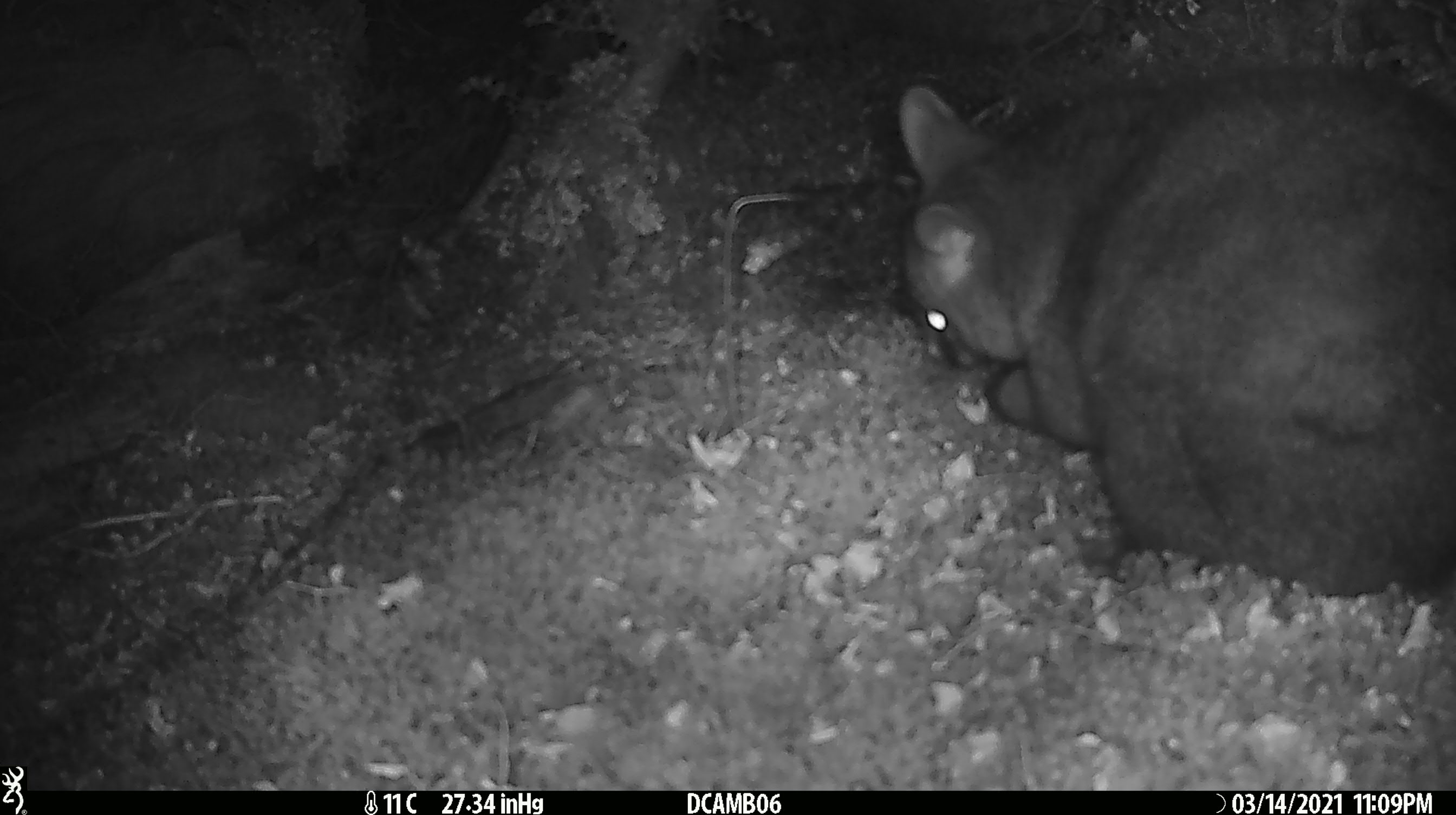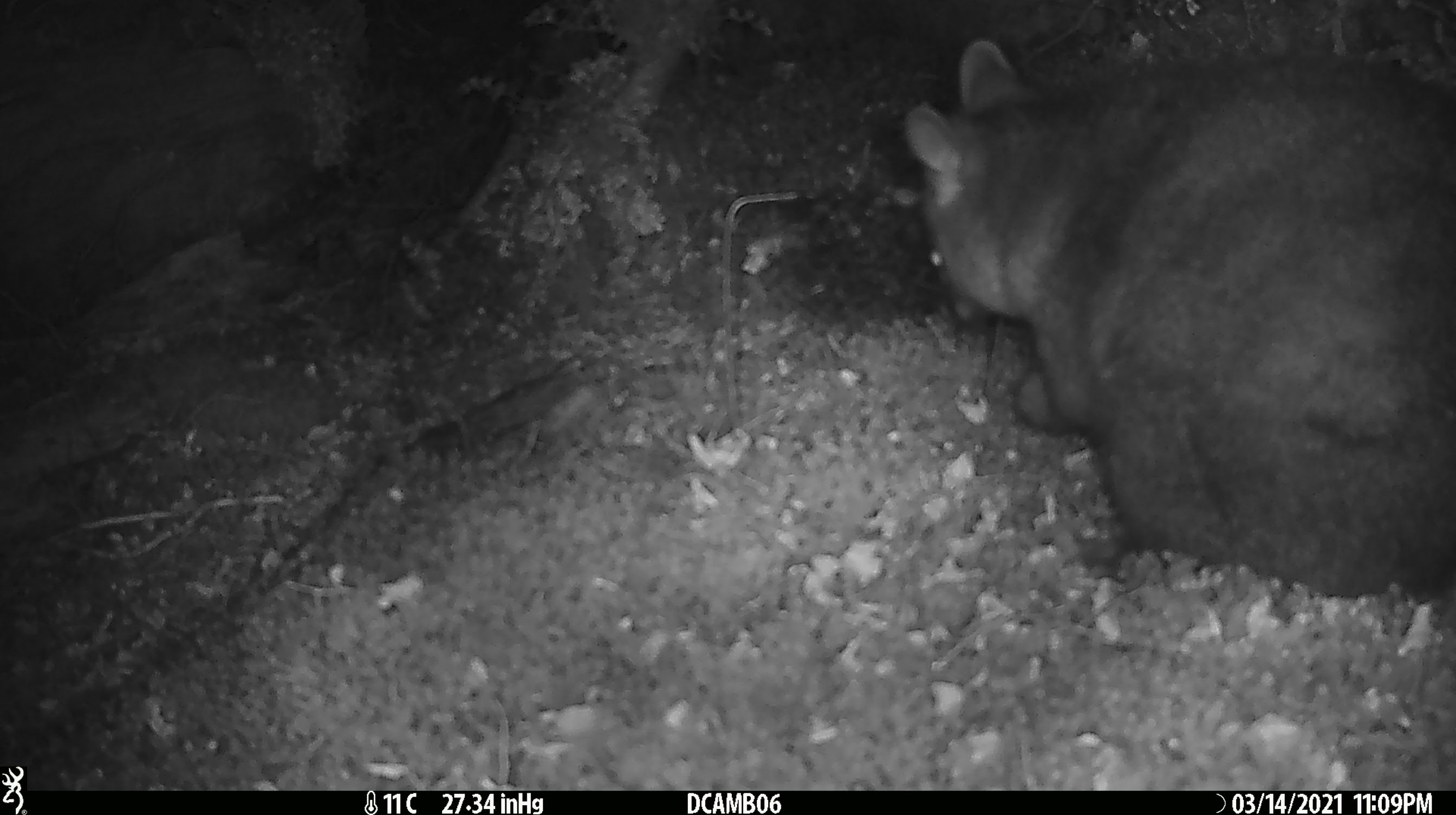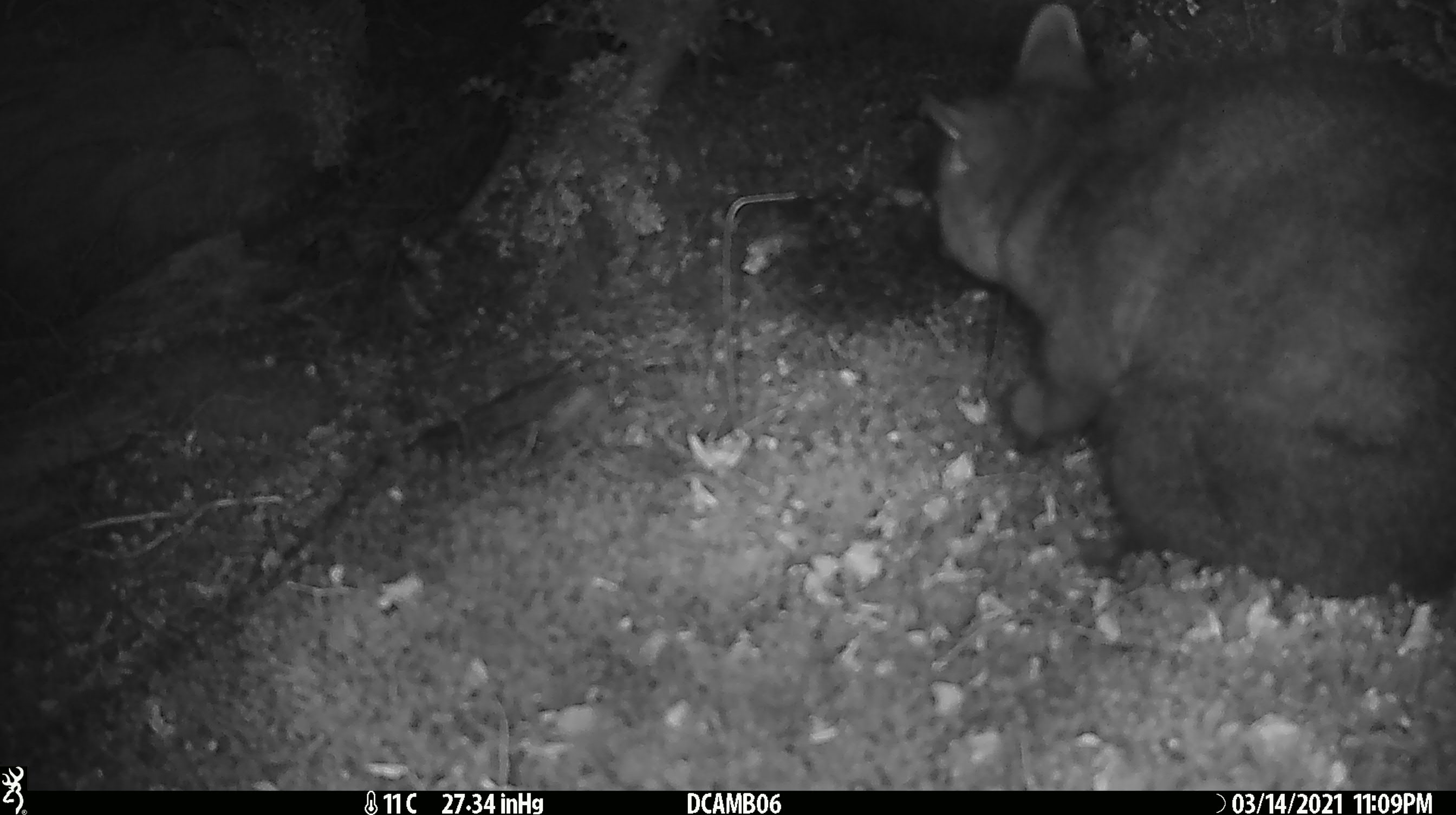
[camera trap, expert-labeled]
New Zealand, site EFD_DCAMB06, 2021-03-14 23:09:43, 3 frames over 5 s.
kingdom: Animalia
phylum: Chordata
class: Mammalia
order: Diprotodontia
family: Phalangeridae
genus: Trichosurus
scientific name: Trichosurus vulpecula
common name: common brushtail possum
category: possum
Possum (common brushtail possum) (Trichosurus vulpecula).